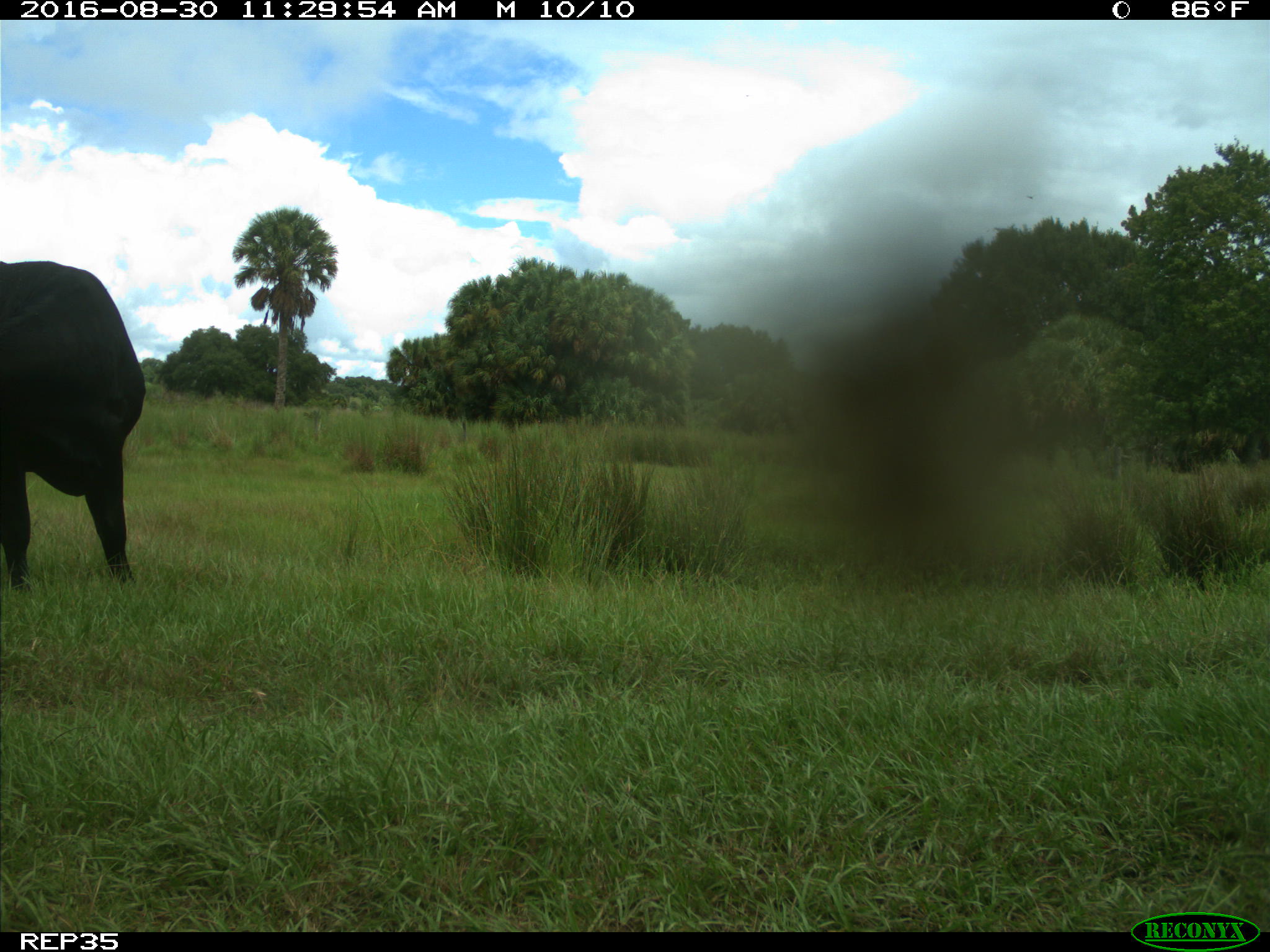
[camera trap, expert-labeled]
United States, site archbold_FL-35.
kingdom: Animalia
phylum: Chordata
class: Mammalia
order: Artiodactyla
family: Bovidae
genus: Bos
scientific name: Bos taurus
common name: domestic cow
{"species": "Bos taurus (domestic cow)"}